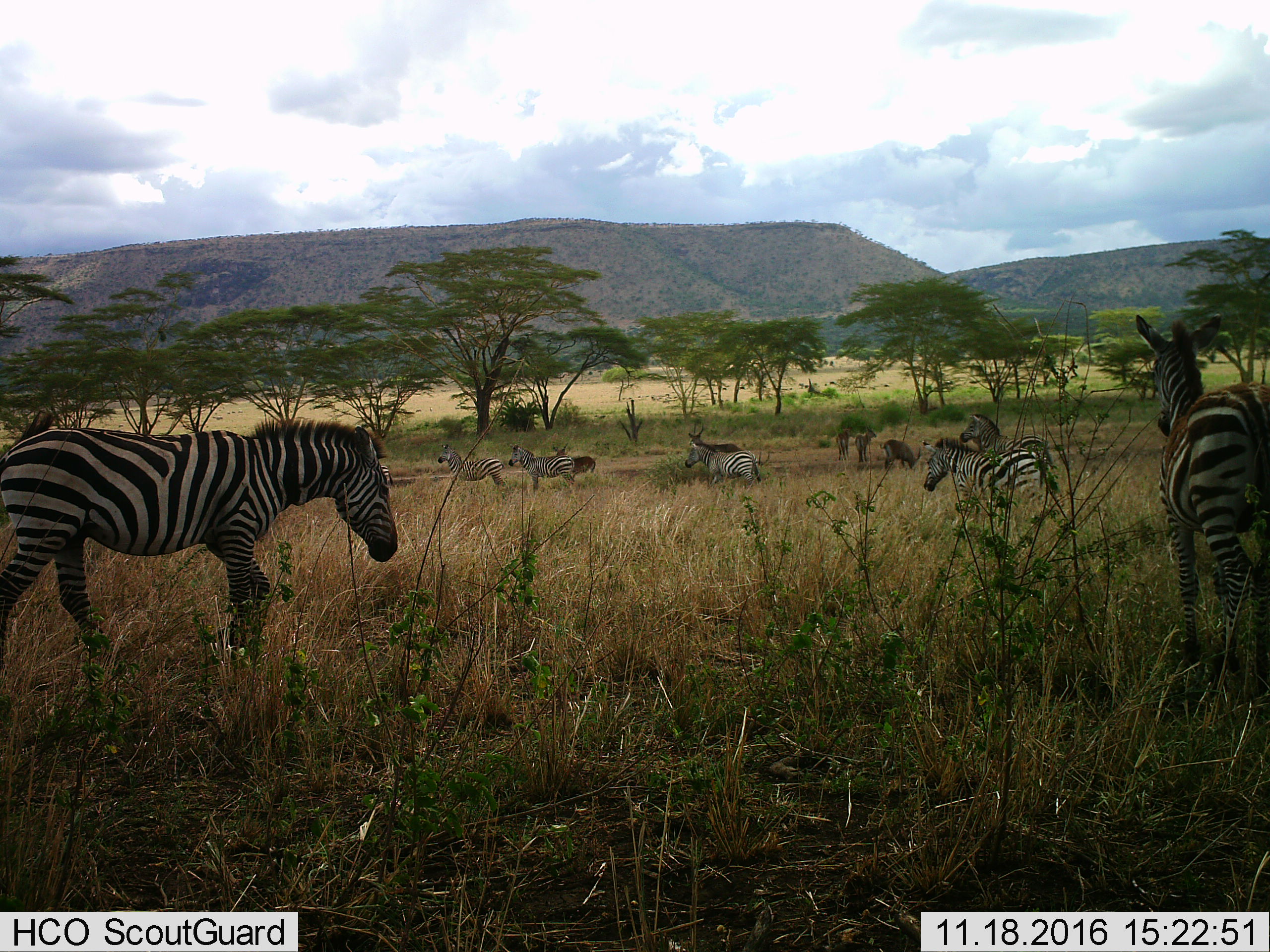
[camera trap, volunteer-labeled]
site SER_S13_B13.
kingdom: Animalia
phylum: Chordata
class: Mammalia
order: Artiodactyla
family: Bovidae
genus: Kobus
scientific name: Kobus ellipsiprymnus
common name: waterbuck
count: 5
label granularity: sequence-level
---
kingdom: Animalia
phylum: Chordata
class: Mammalia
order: Perissodactyla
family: Equidae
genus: Equus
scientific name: Equus quagga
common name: plains zebra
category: zebraplains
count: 8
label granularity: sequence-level